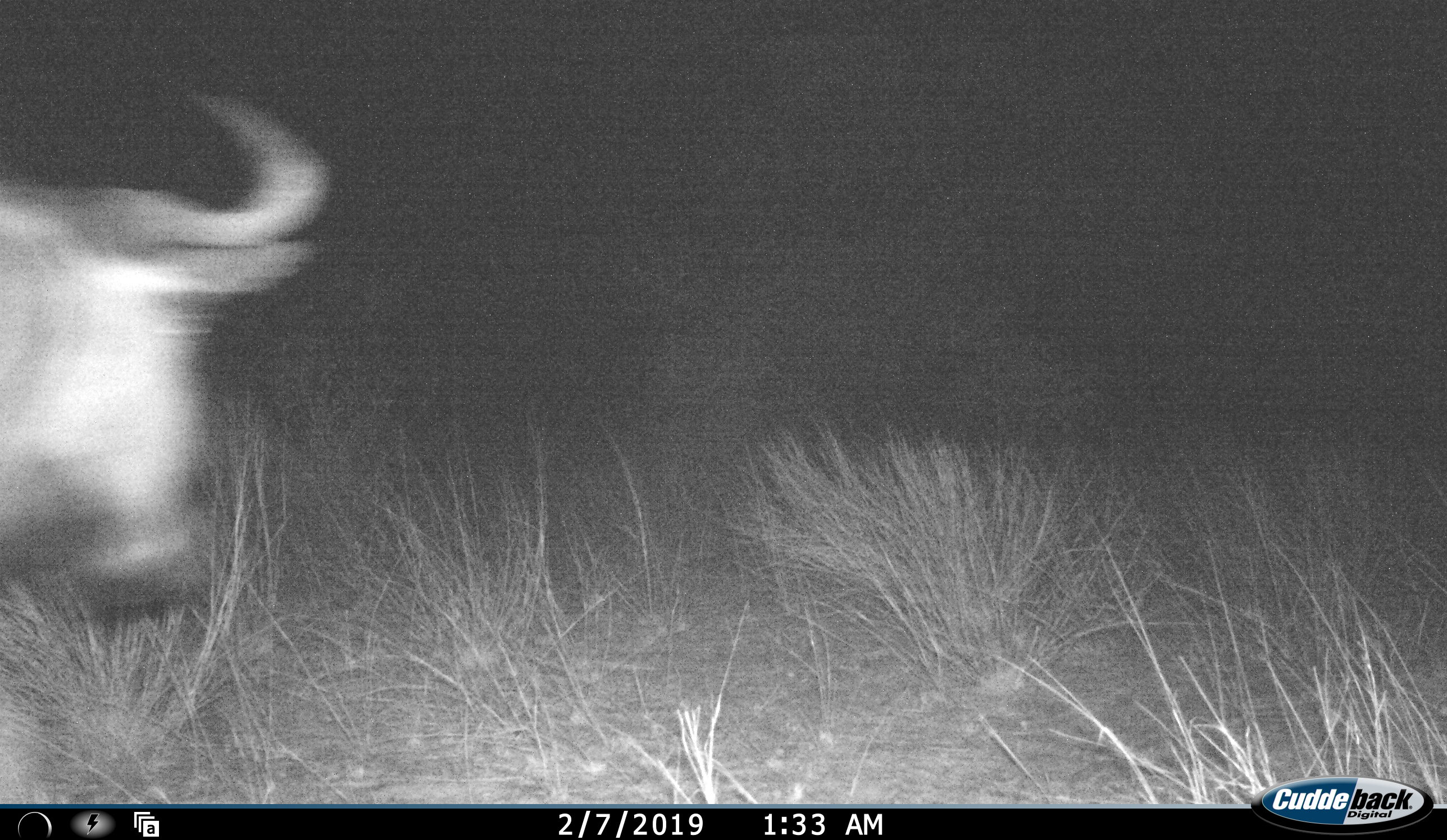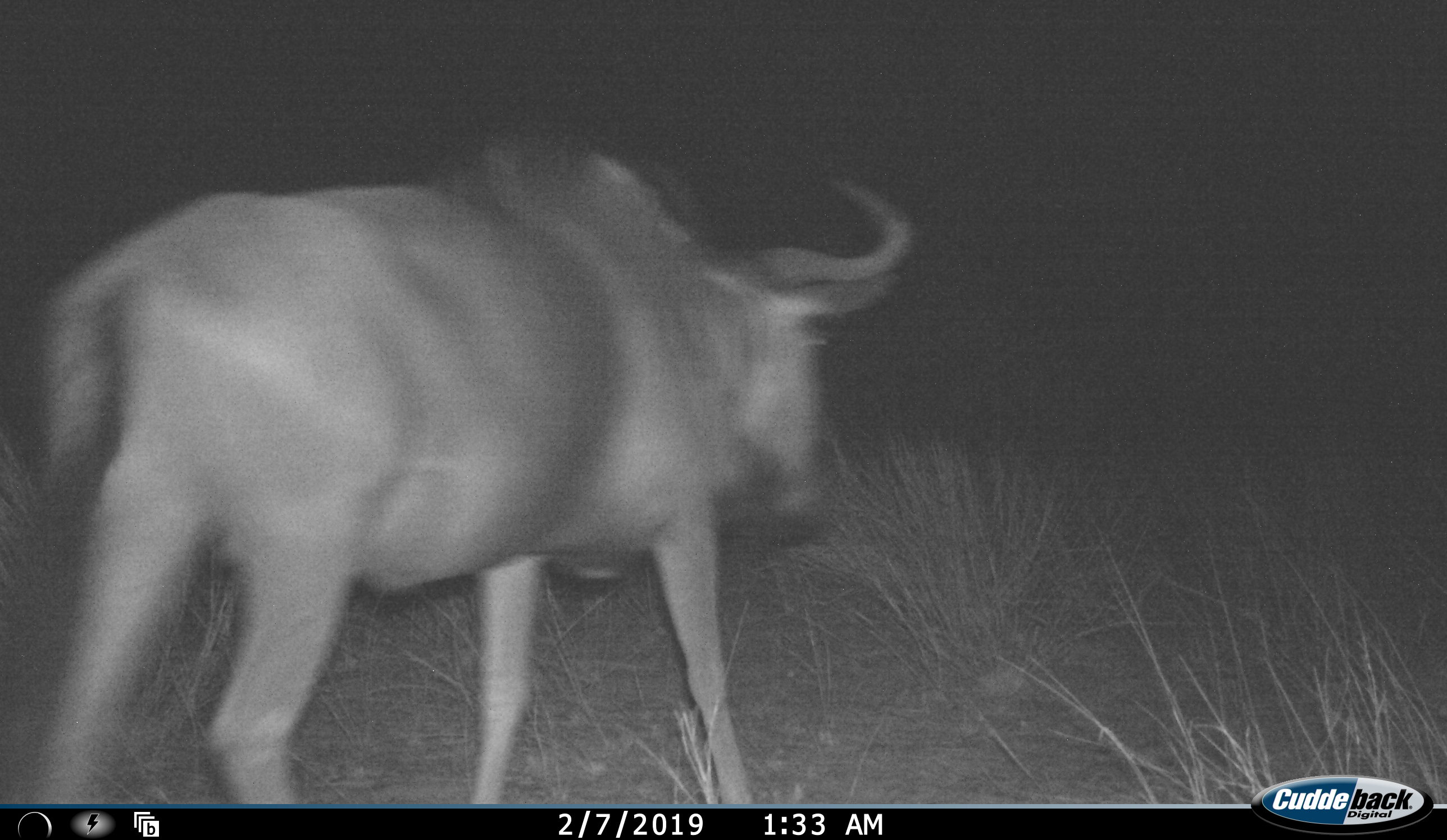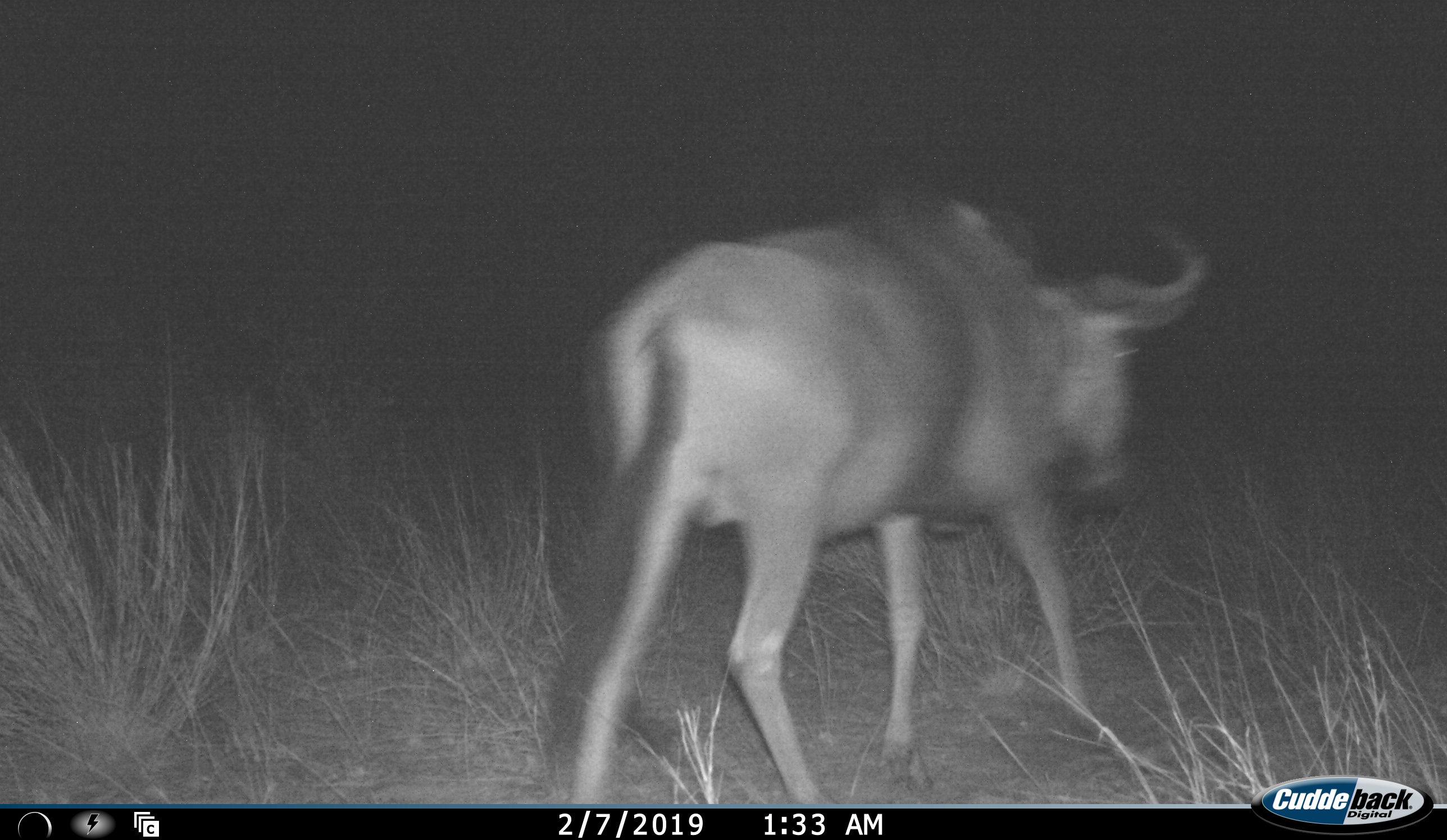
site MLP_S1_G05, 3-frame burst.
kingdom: Animalia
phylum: Chordata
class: Mammalia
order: Artiodactyla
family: Bovidae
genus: Connochaetes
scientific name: Connochaetes taurinus taurinus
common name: blue wildebeest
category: wildebeestblue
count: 1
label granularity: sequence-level